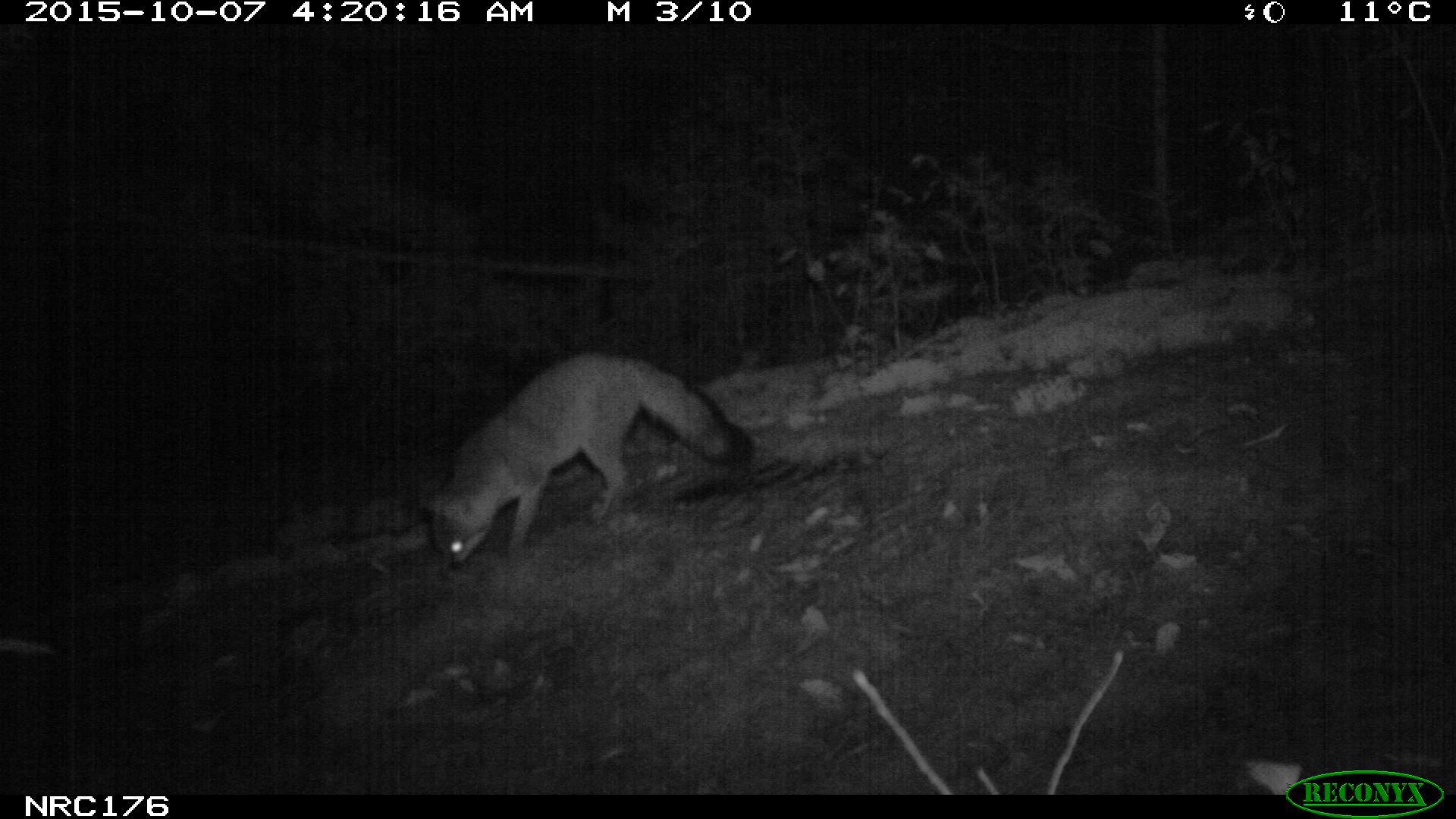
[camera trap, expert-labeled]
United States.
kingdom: Animalia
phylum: Chordata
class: Mammalia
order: Carnivora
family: Canidae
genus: Urocyon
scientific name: Urocyon cinereoargenteus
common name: gray fox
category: Grey Fox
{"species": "Grey Fox (gray fox) (Urocyon cinereoargenteus)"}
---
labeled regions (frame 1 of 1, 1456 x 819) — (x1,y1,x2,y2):
Grey Fox: (417,337,756,586)